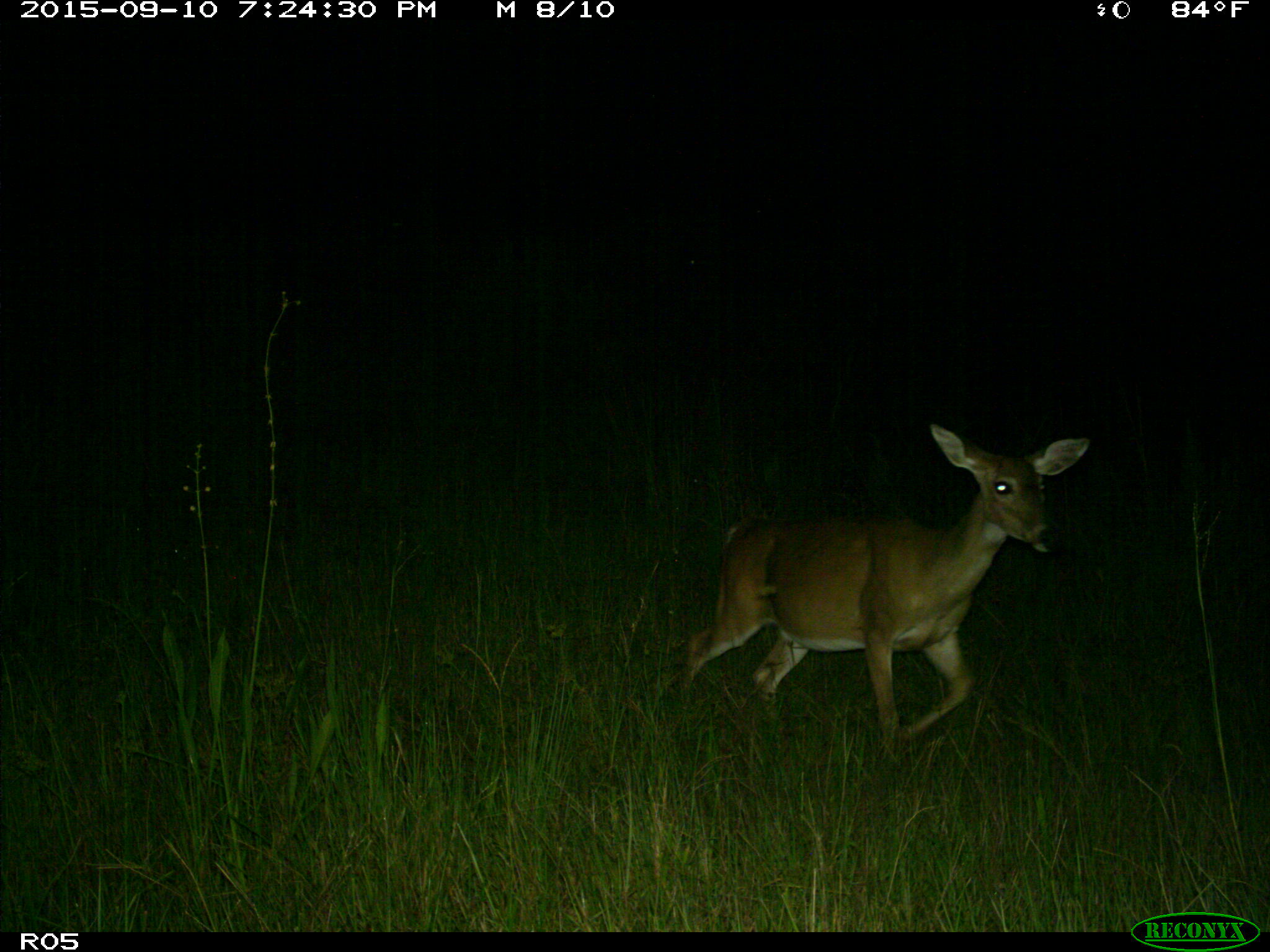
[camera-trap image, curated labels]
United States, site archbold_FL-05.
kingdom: Animalia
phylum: Chordata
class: Mammalia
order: Artiodactyla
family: Cervidae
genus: Odocoileus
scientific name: Odocoileus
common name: deer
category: unidentified deer